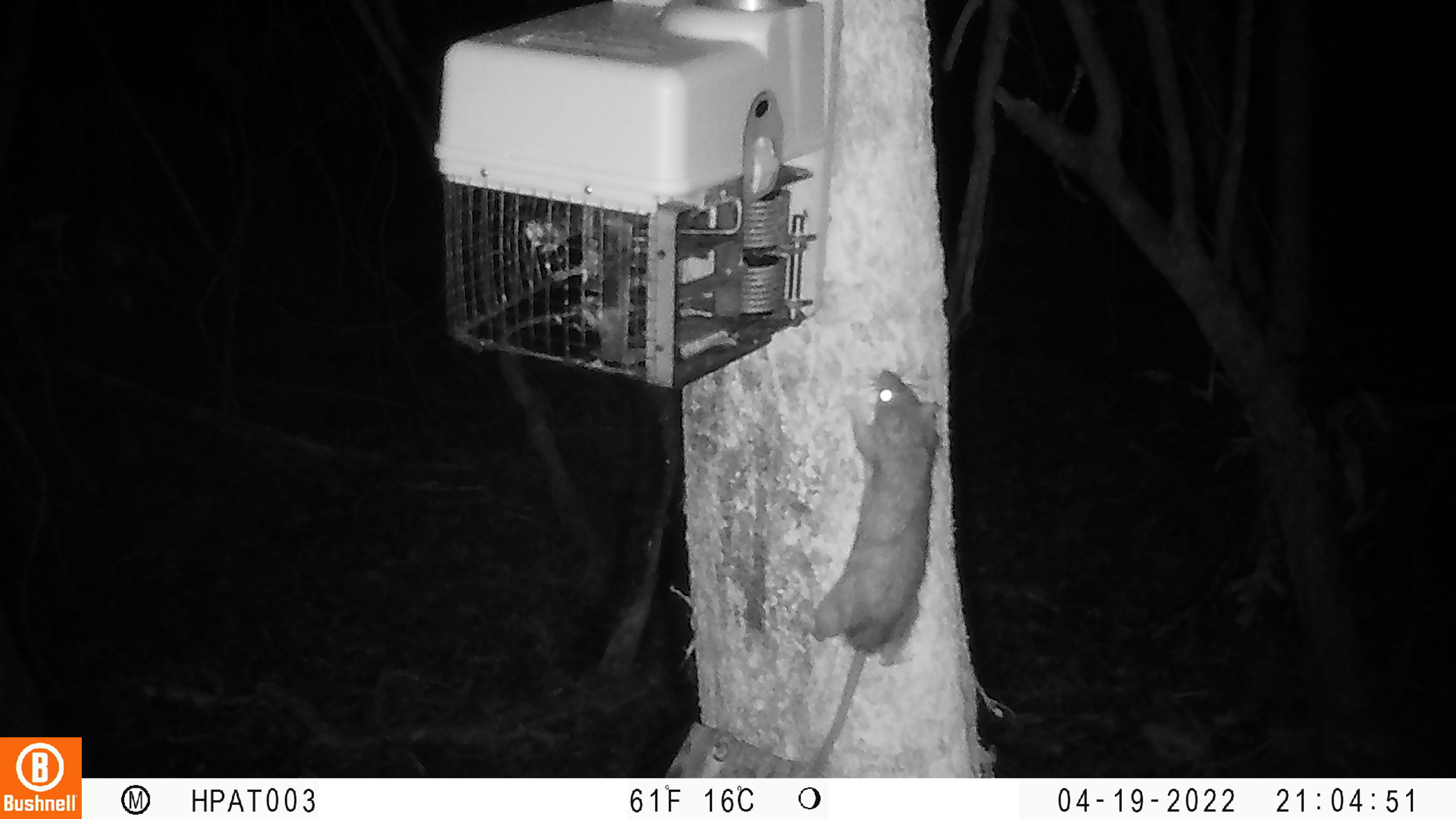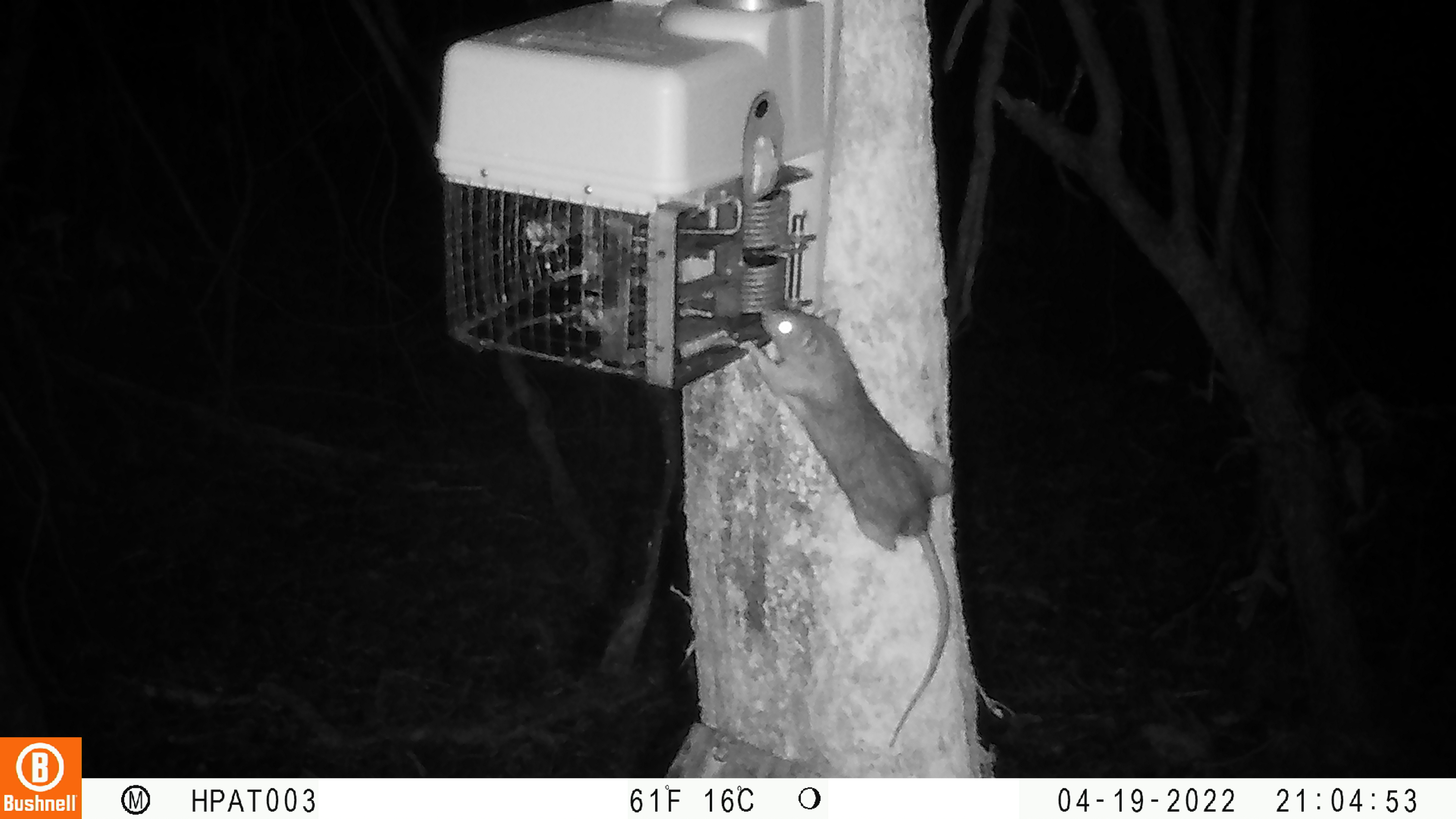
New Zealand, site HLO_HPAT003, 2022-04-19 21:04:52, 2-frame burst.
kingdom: Animalia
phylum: Chordata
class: Mammalia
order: Rodentia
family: Muridae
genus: Rattus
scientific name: Rattus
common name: rat